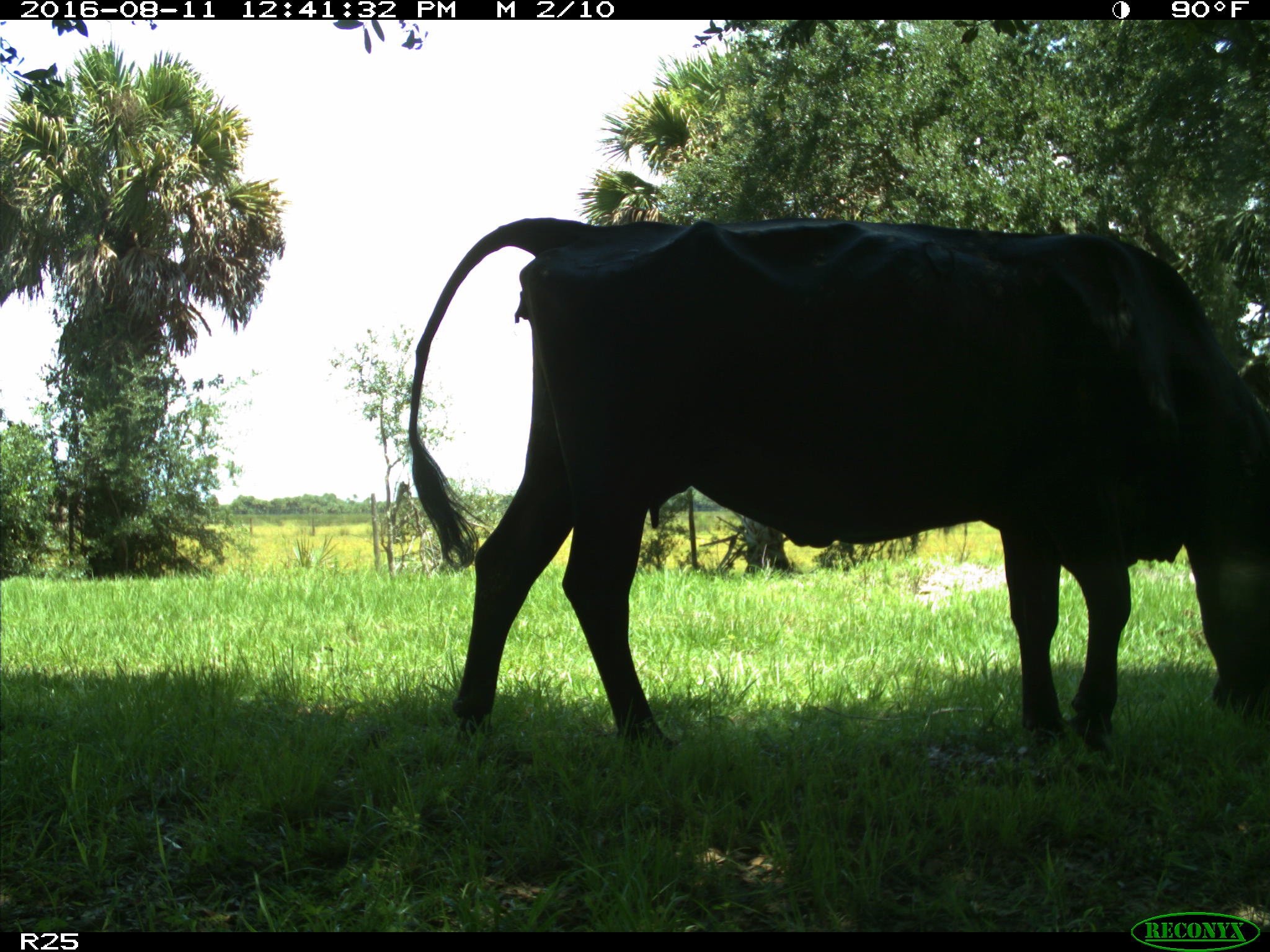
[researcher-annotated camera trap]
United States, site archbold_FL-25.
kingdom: Animalia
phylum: Chordata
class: Mammalia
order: Artiodactyla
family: Bovidae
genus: Bos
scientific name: Bos taurus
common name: domestic cow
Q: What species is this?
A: Bos taurus (domestic cow).